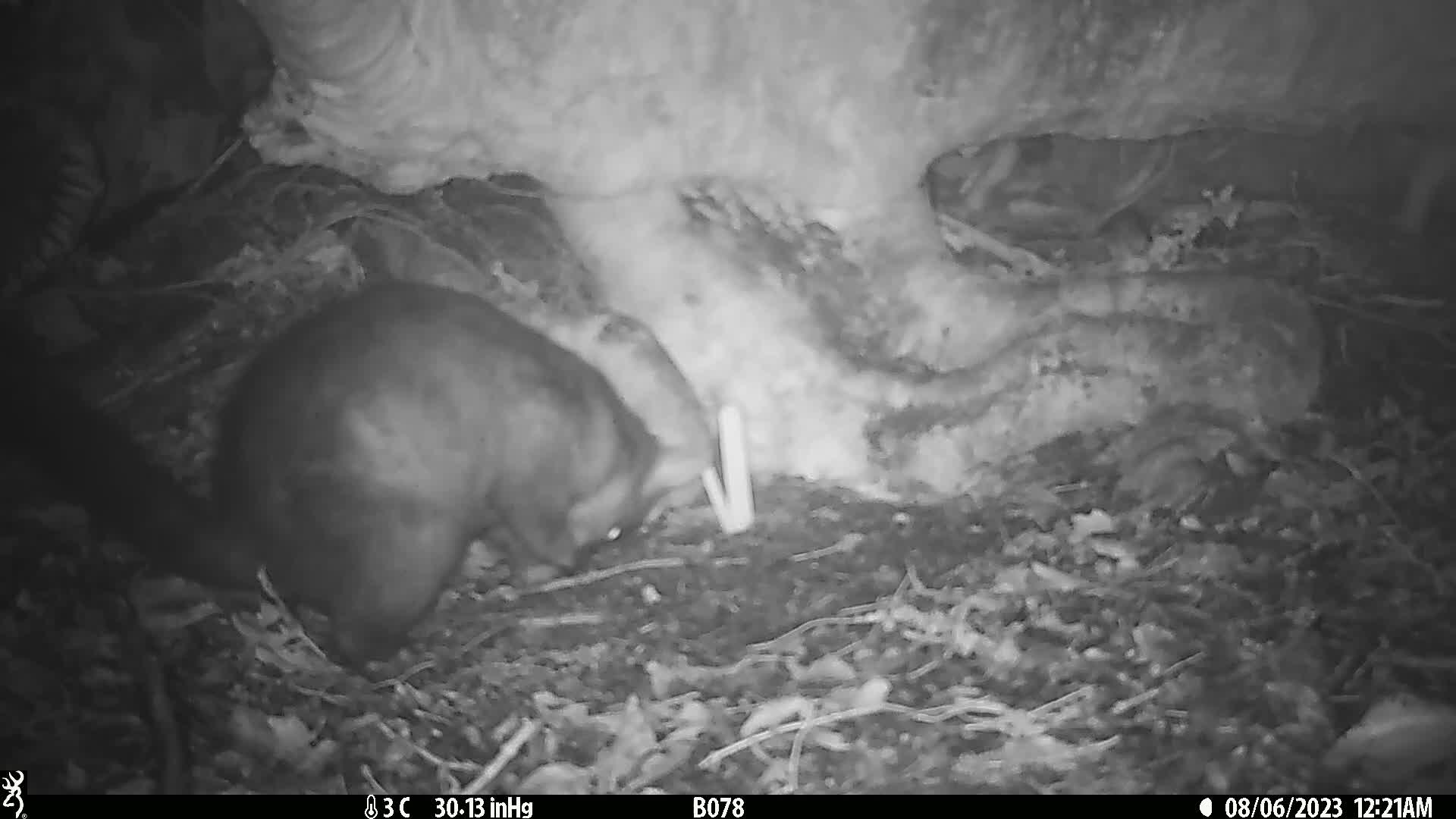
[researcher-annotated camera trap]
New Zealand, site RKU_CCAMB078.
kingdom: Animalia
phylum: Chordata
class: Mammalia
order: Diprotodontia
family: Phalangeridae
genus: Trichosurus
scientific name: Trichosurus vulpecula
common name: common brushtail possum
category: possum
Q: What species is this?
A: Possum (common brushtail possum) (Trichosurus vulpecula).